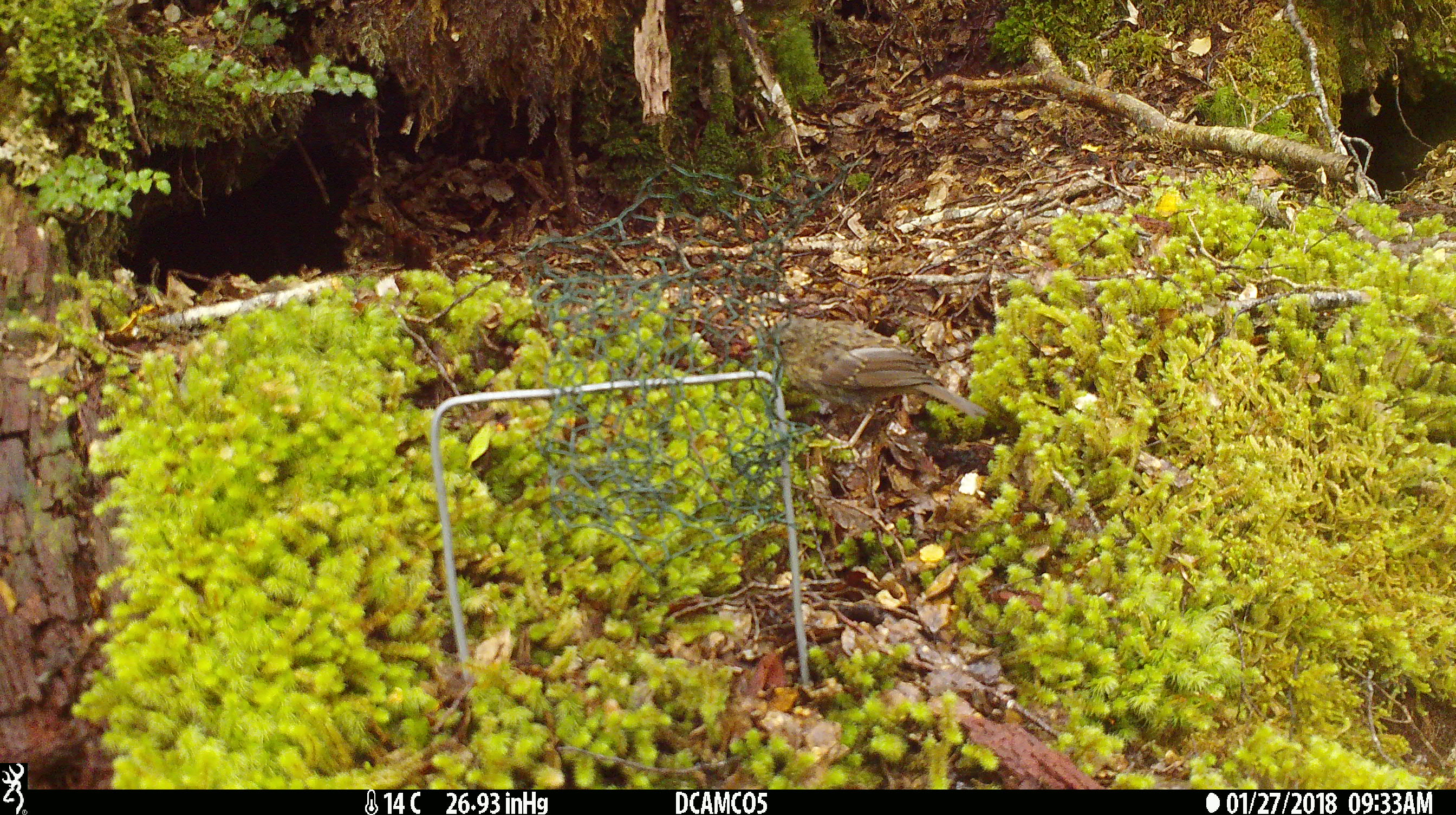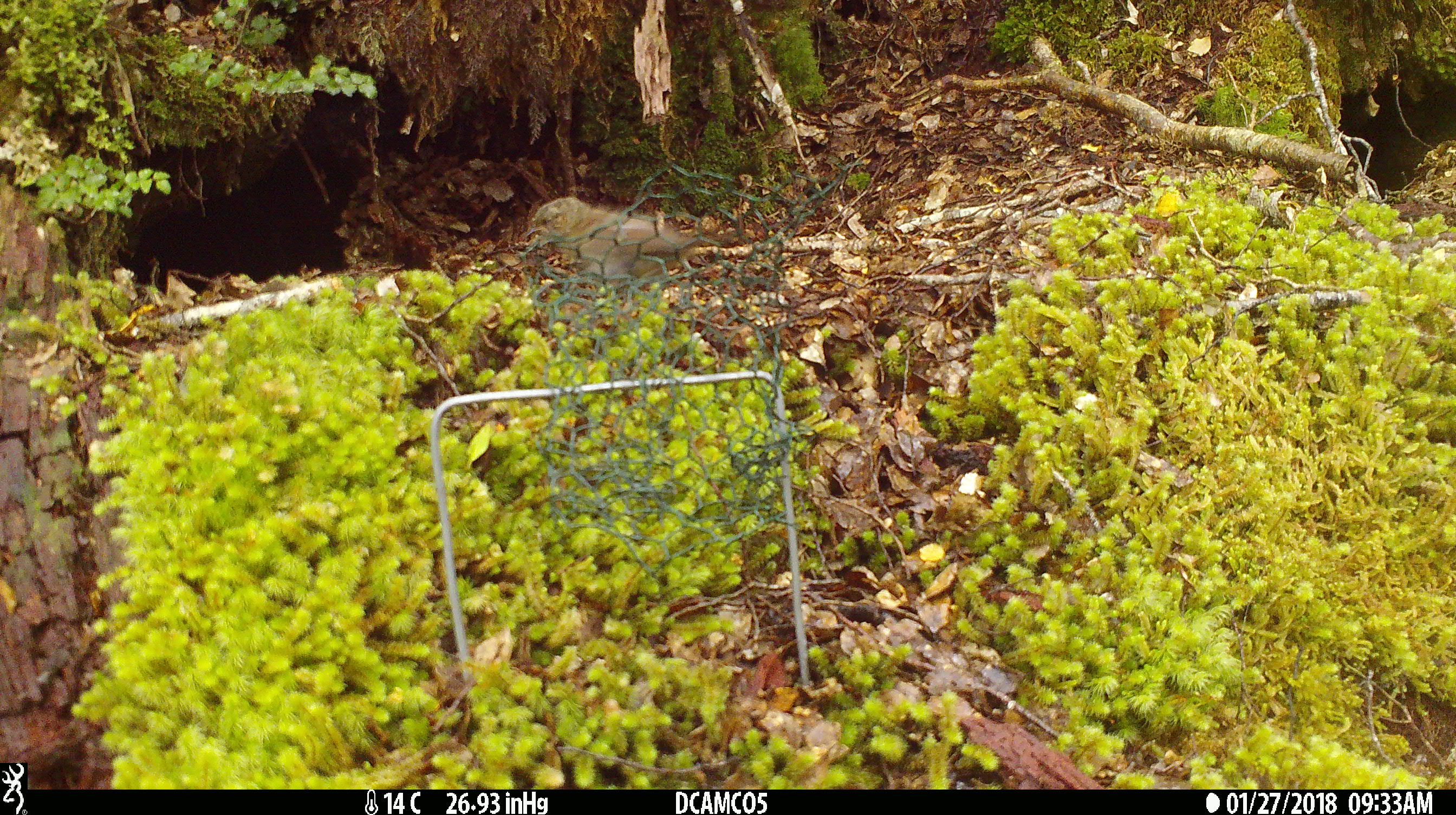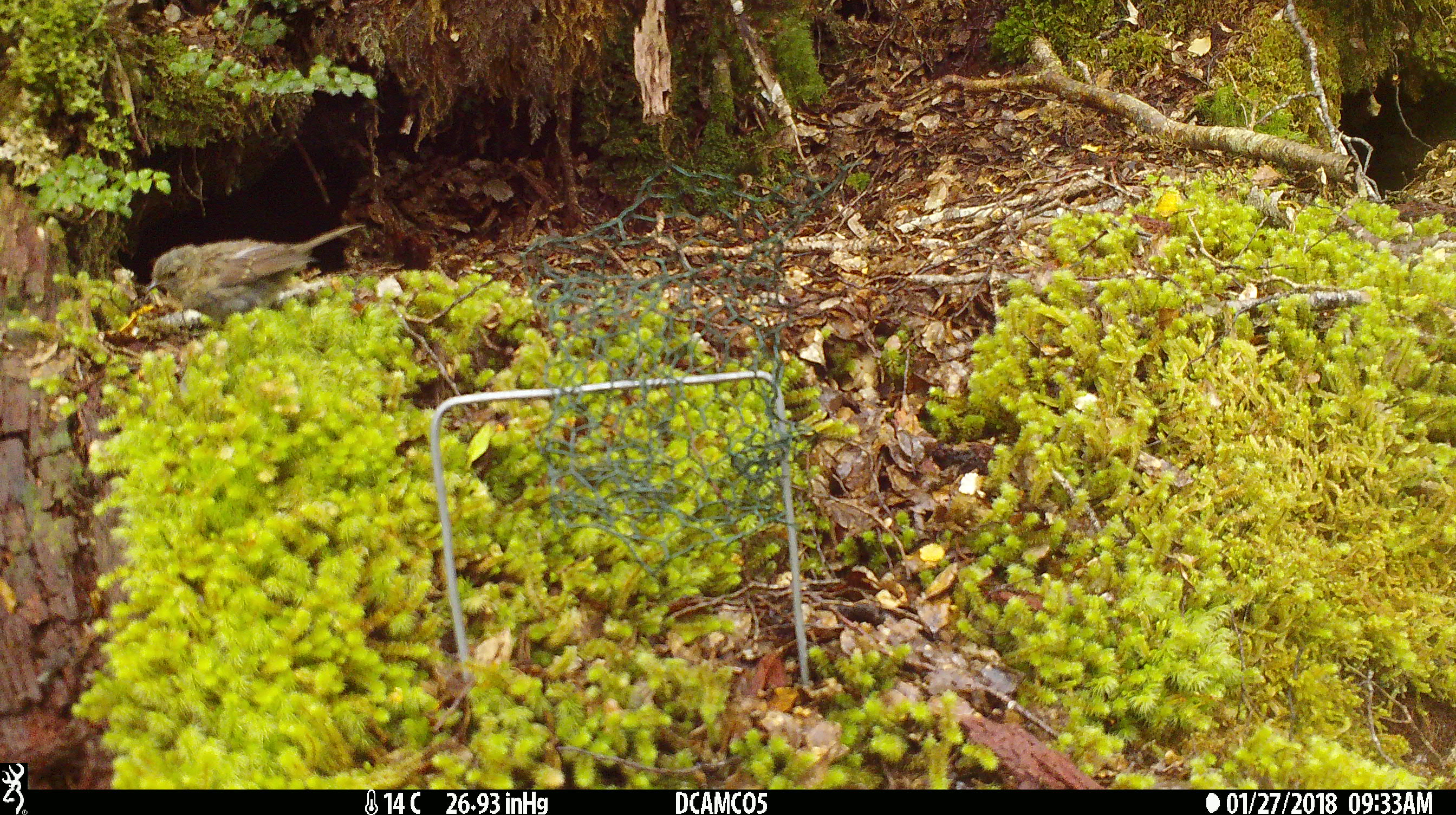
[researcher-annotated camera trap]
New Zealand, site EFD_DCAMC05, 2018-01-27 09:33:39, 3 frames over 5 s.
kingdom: Animalia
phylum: Chordata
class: Aves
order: Passeriformes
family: Prunellidae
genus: Prunella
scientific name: Prunella modularis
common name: dunnock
Dunnock (Prunella modularis).